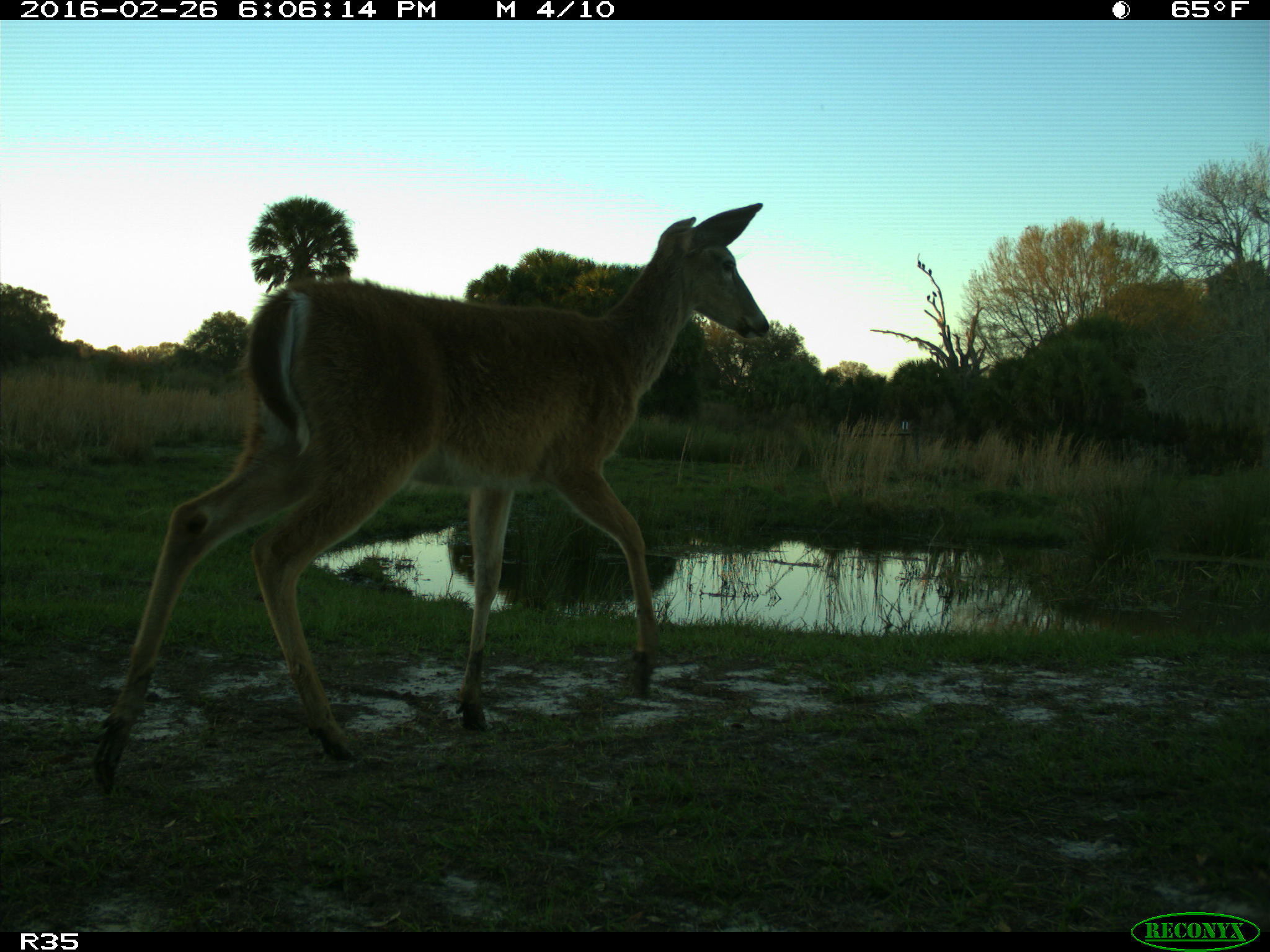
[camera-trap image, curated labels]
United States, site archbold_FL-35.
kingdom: Animalia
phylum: Chordata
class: Mammalia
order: Artiodactyla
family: Cervidae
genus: Odocoileus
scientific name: Odocoileus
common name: deer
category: unidentified deer